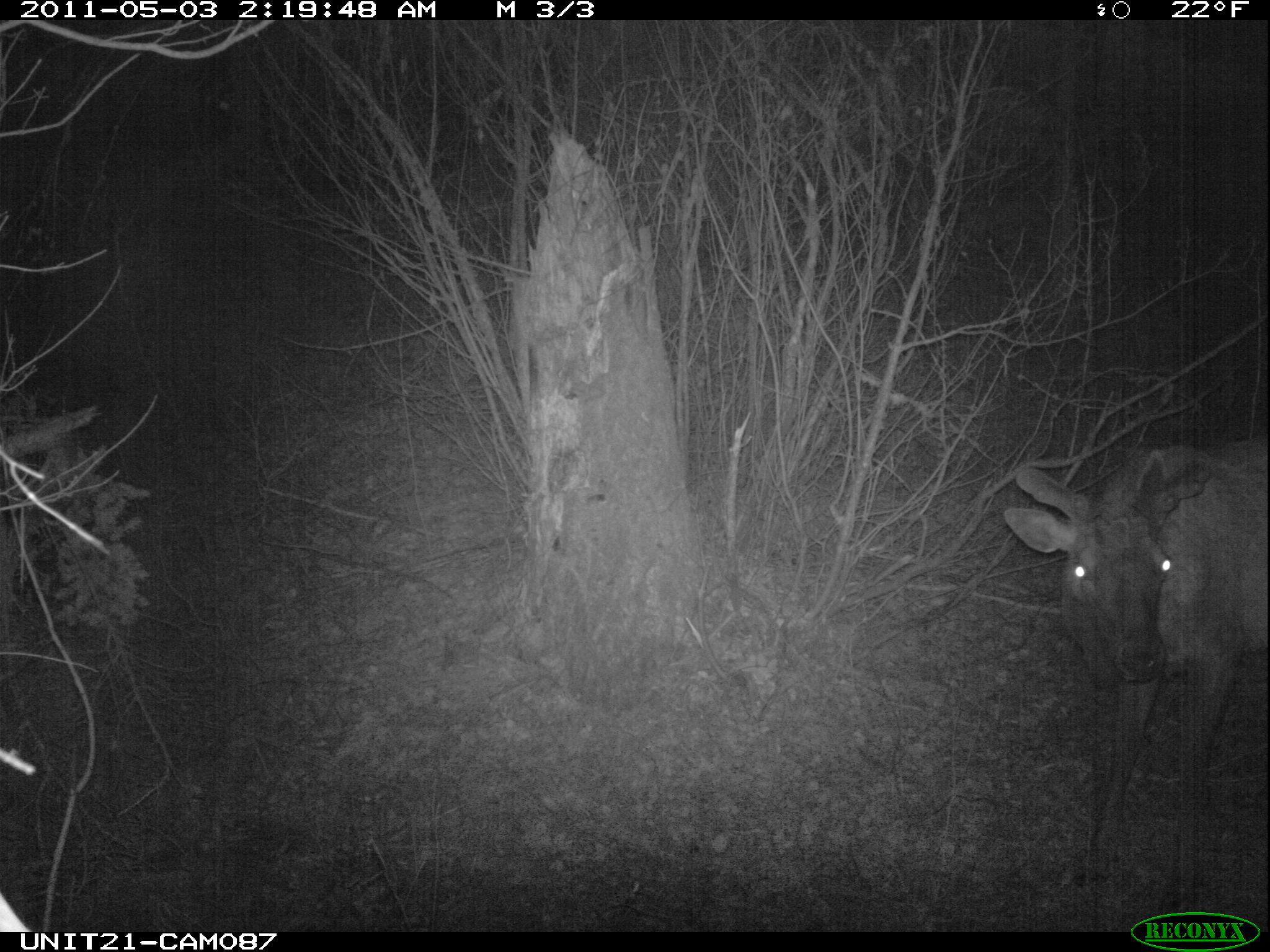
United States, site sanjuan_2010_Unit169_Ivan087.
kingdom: Animalia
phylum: Chordata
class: Mammalia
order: Artiodactyla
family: Cervidae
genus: Cervus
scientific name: Cervus elaphus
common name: red deer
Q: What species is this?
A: Cervus elaphus (red deer).